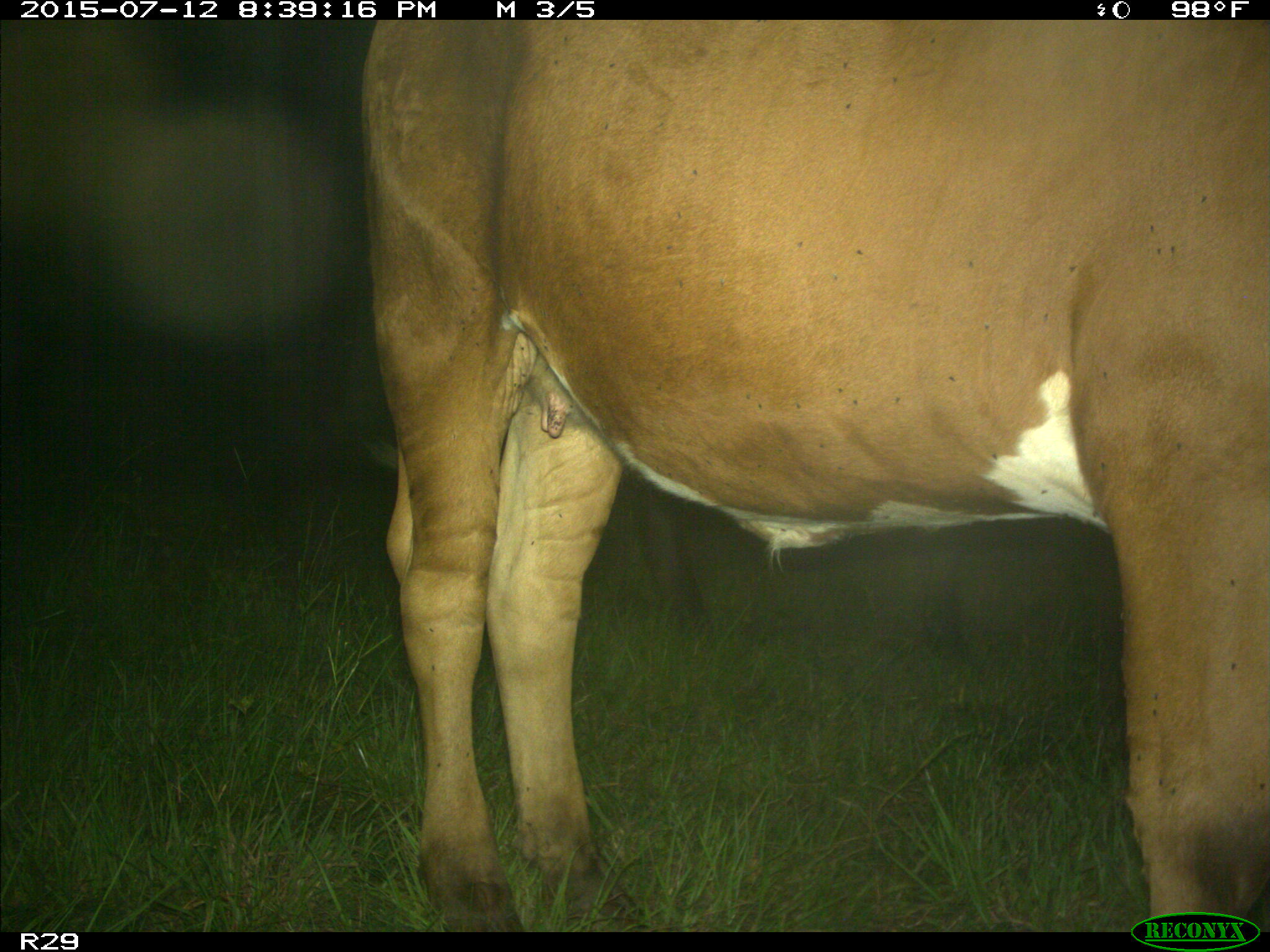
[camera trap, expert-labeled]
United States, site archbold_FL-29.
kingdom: Animalia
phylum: Chordata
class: Mammalia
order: Artiodactyla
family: Bovidae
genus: Bos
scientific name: Bos taurus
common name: domestic cow